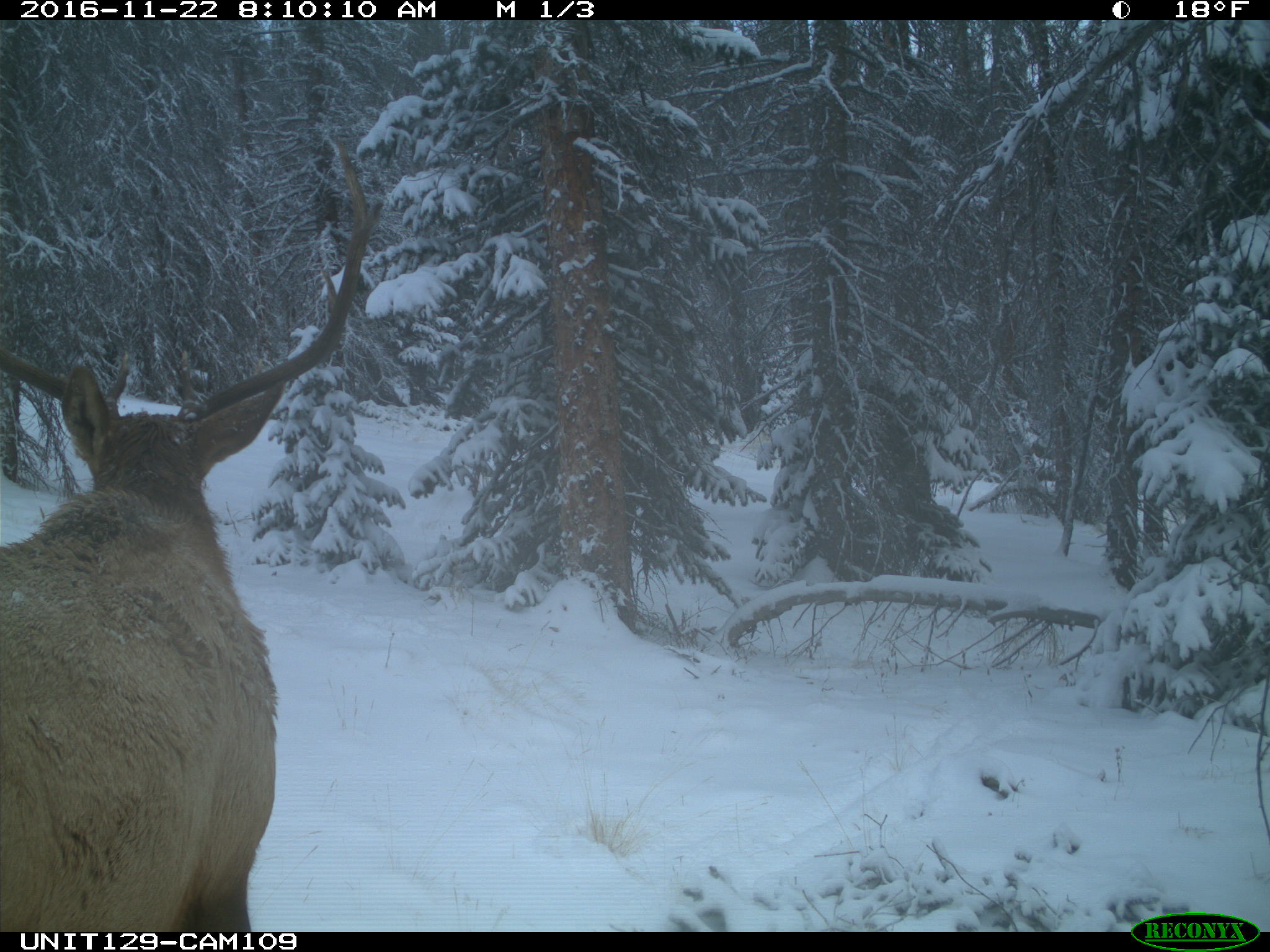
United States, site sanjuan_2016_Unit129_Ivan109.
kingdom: Animalia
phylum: Chordata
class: Mammalia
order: Artiodactyla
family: Cervidae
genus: Cervus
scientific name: Cervus elaphus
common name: red deer